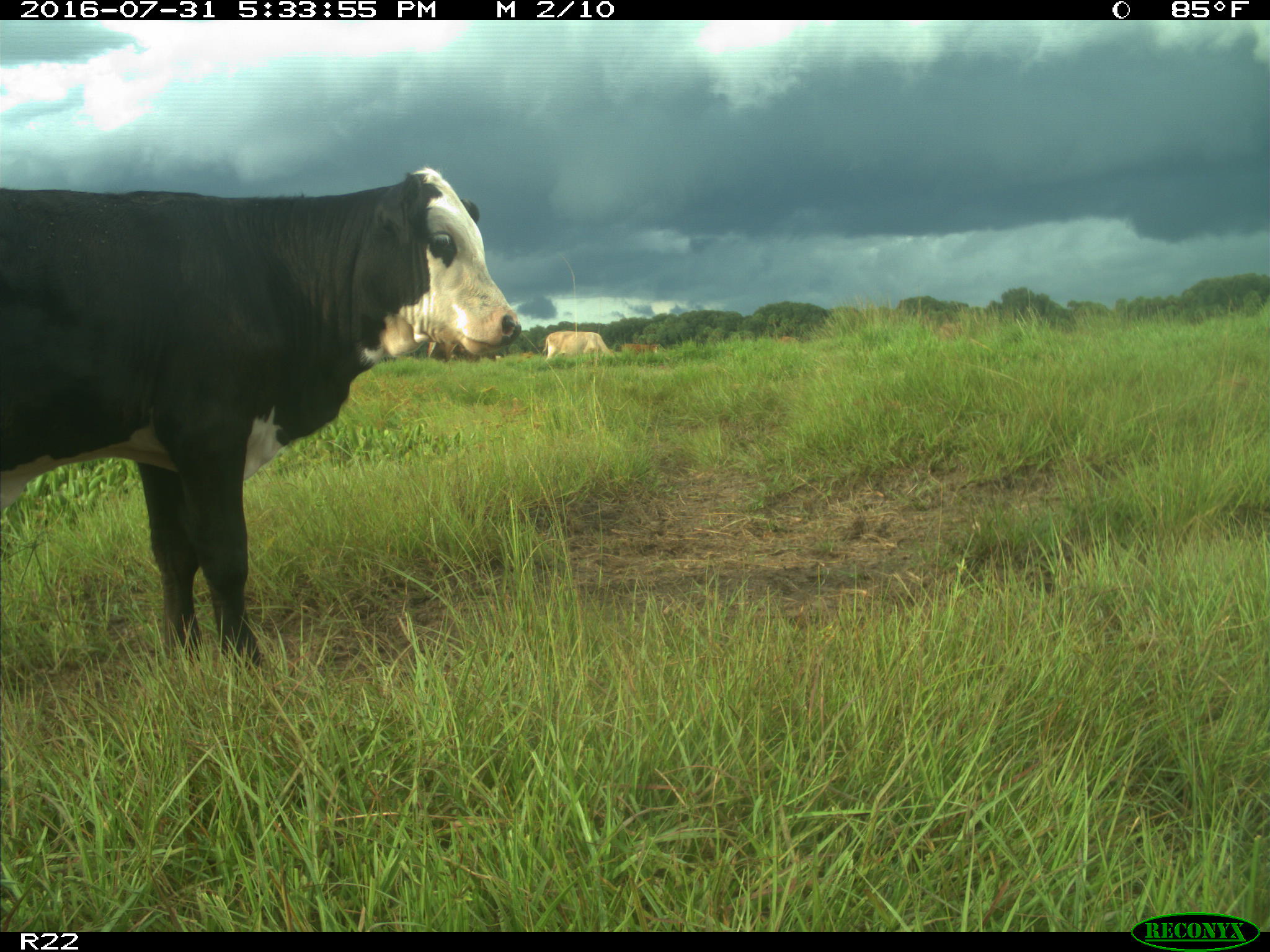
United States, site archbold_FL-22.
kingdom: Animalia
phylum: Chordata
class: Mammalia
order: Artiodactyla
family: Bovidae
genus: Bos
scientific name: Bos taurus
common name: domestic cow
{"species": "Bos taurus (domestic cow)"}